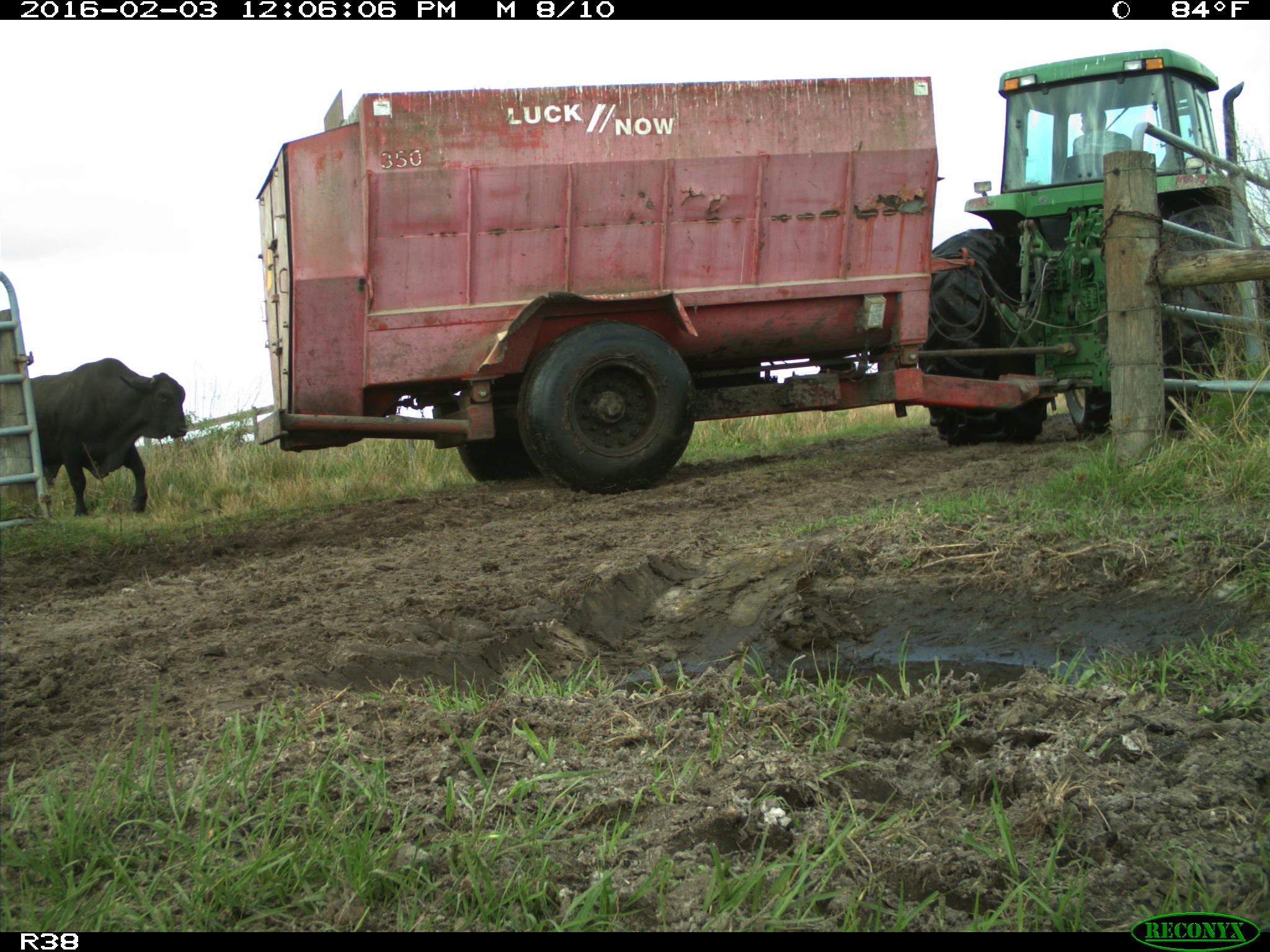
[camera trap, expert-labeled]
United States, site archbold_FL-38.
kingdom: Animalia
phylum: Chordata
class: Mammalia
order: Artiodactyla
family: Bovidae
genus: Bos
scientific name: Bos taurus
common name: domestic cow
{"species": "Bos taurus (domestic cow)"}